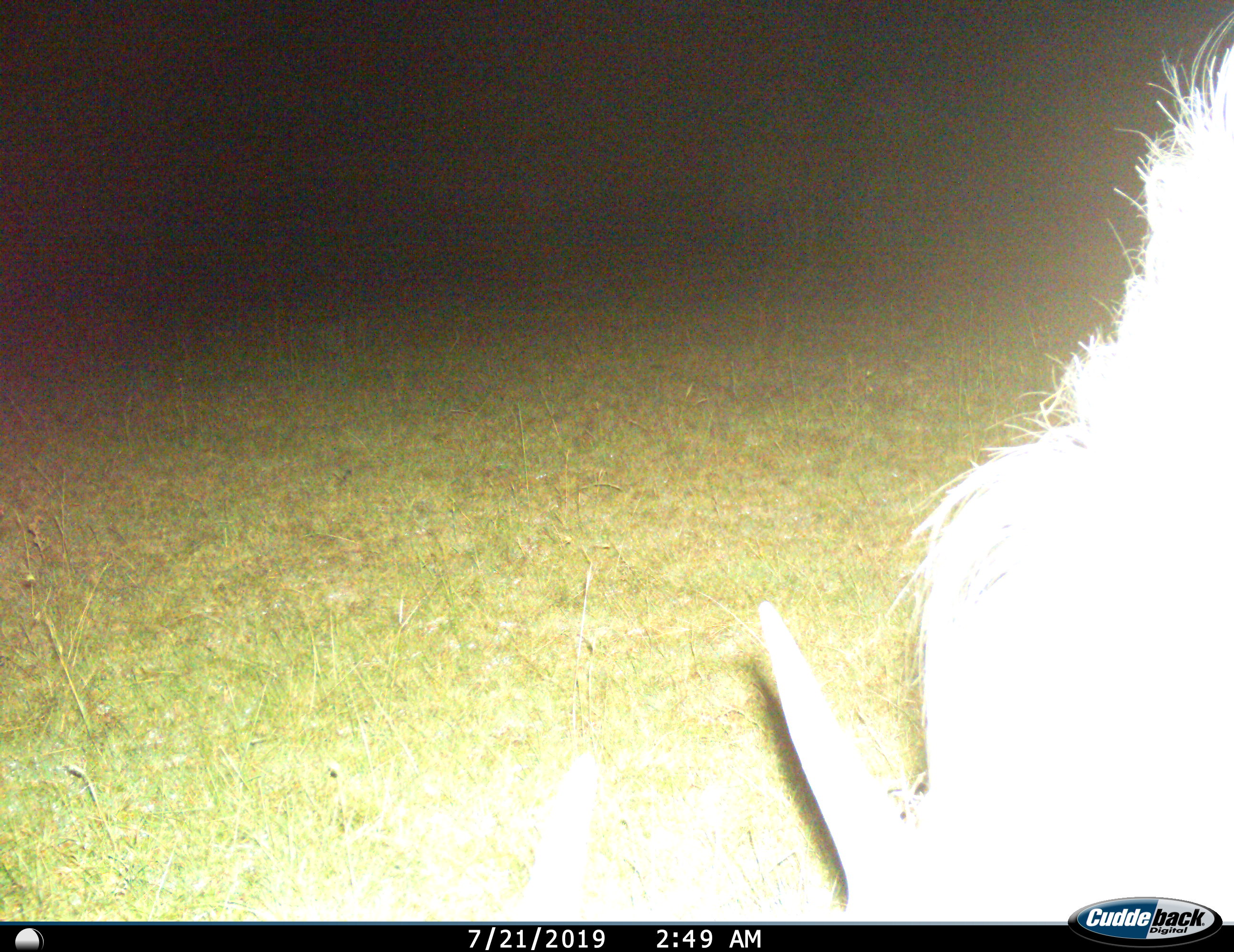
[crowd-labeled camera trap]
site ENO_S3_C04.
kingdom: Animalia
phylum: Chordata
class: Mammalia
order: Artiodactyla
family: Bovidae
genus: Connochaetes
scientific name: Connochaetes taurinus taurinus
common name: blue wildebeest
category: wildebeestblue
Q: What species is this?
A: Wildebeestblue (blue wildebeest) (Connochaetes taurinus taurinus).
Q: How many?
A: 1.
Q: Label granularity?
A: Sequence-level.